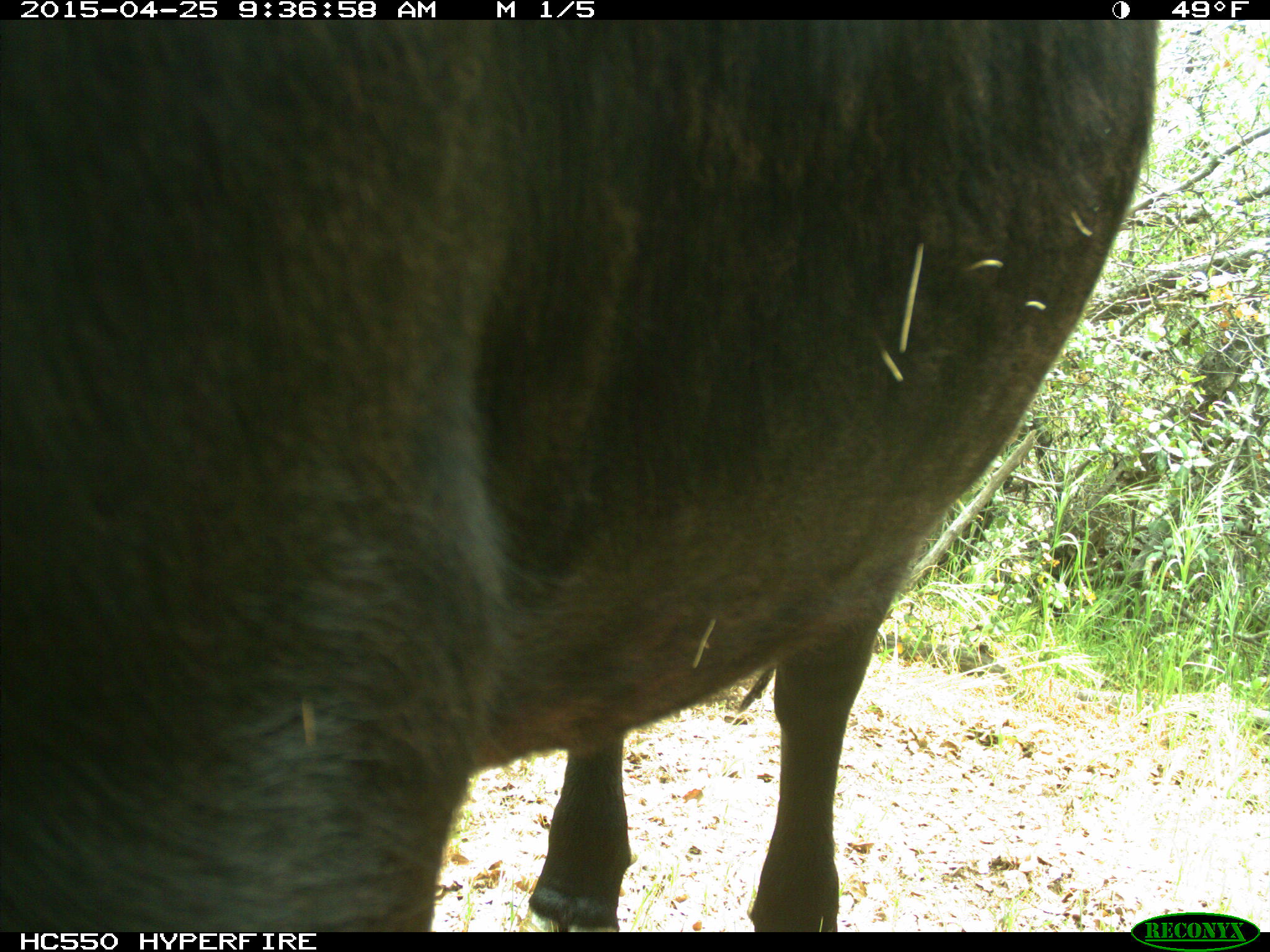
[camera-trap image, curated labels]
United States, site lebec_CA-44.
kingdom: Animalia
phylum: Chordata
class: Mammalia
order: Artiodactyla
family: Suidae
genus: Sus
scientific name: Sus scrofa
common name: wild boar